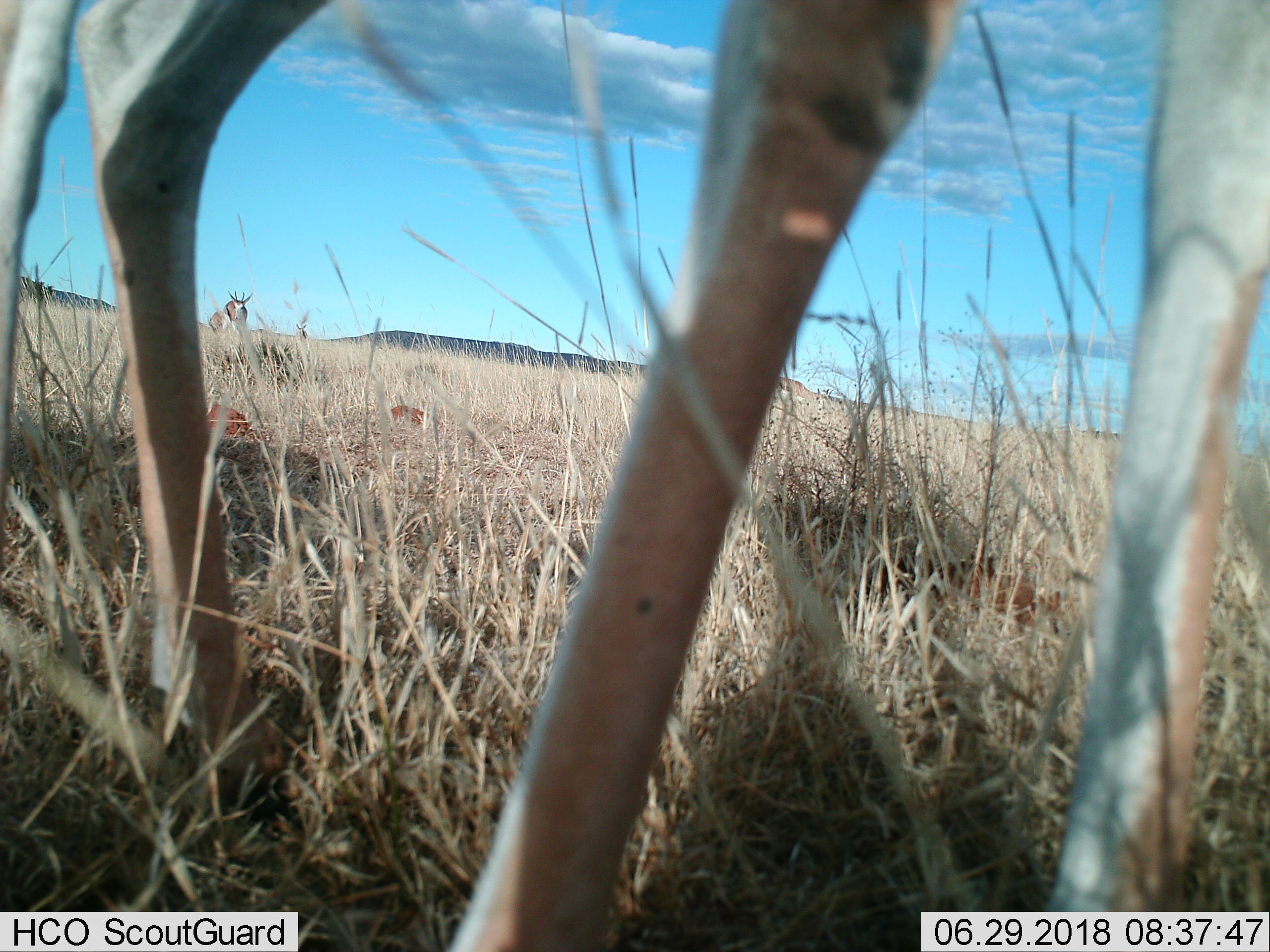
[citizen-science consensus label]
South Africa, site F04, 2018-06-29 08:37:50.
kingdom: Animalia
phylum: Chordata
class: Mammalia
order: Artiodactyla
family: Bovidae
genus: Antidorcas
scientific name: Antidorcas marsupialis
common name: springbok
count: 5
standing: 100%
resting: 0%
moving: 75%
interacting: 0%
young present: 0%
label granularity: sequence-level